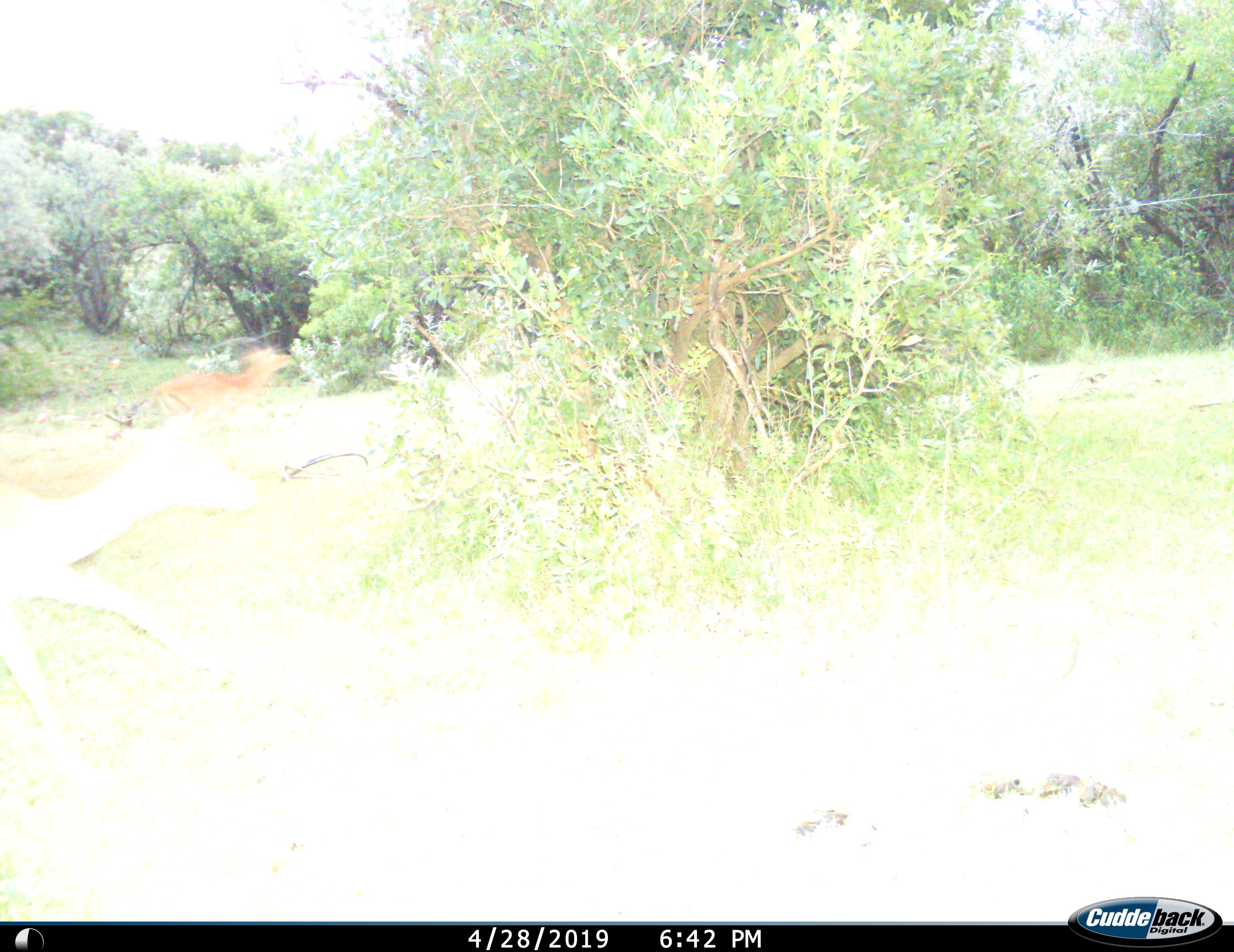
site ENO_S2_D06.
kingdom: Animalia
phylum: Chordata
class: Mammalia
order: Artiodactyla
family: Bovidae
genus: Aepyceros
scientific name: Aepyceros melampus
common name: impala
Impala (Aepyceros melampus), count 2. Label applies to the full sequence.